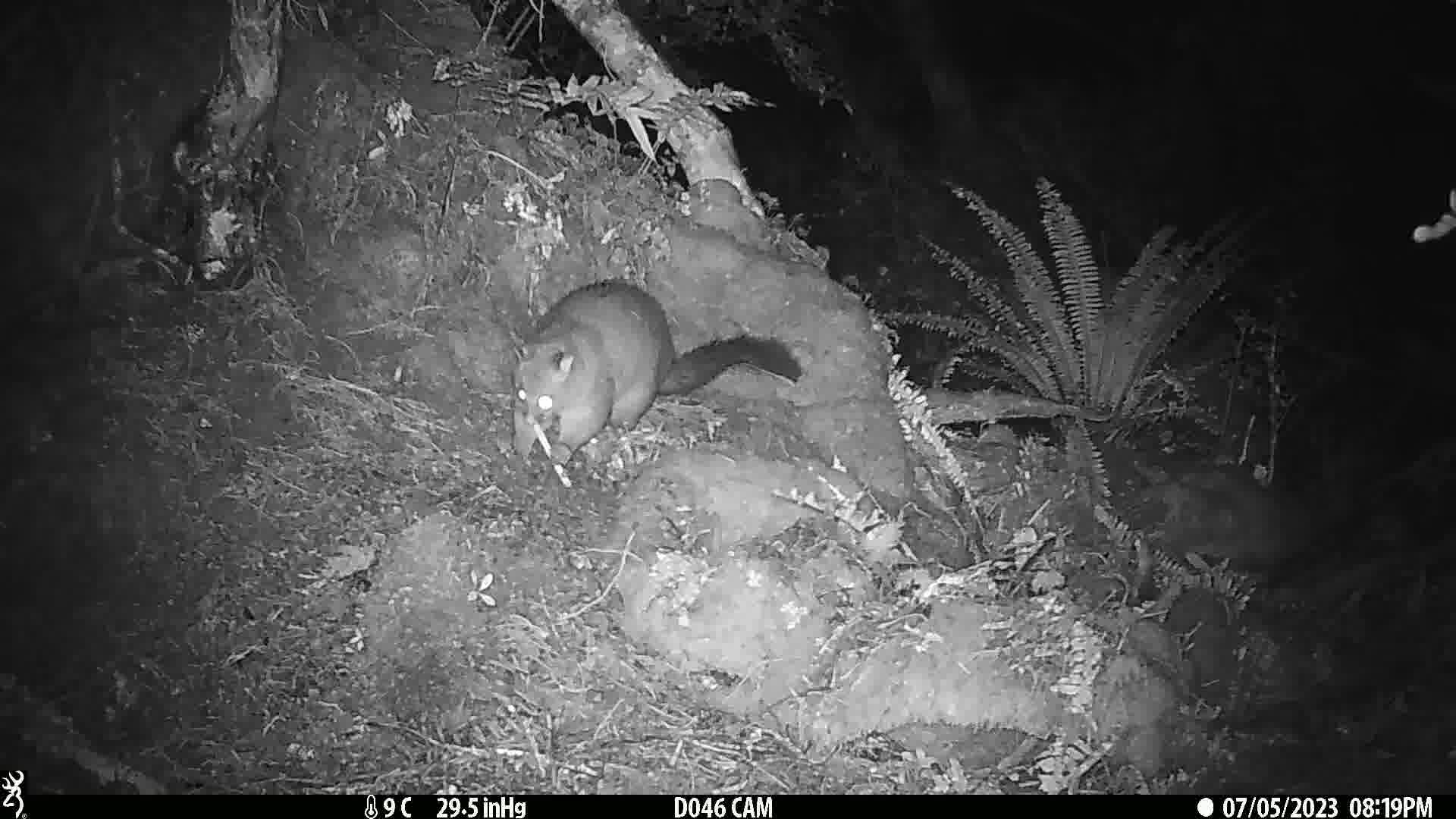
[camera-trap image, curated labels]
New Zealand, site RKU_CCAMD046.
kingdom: Animalia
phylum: Chordata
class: Mammalia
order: Diprotodontia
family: Phalangeridae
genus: Trichosurus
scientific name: Trichosurus vulpecula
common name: common brushtail possum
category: possum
Possum (common brushtail possum) (Trichosurus vulpecula).